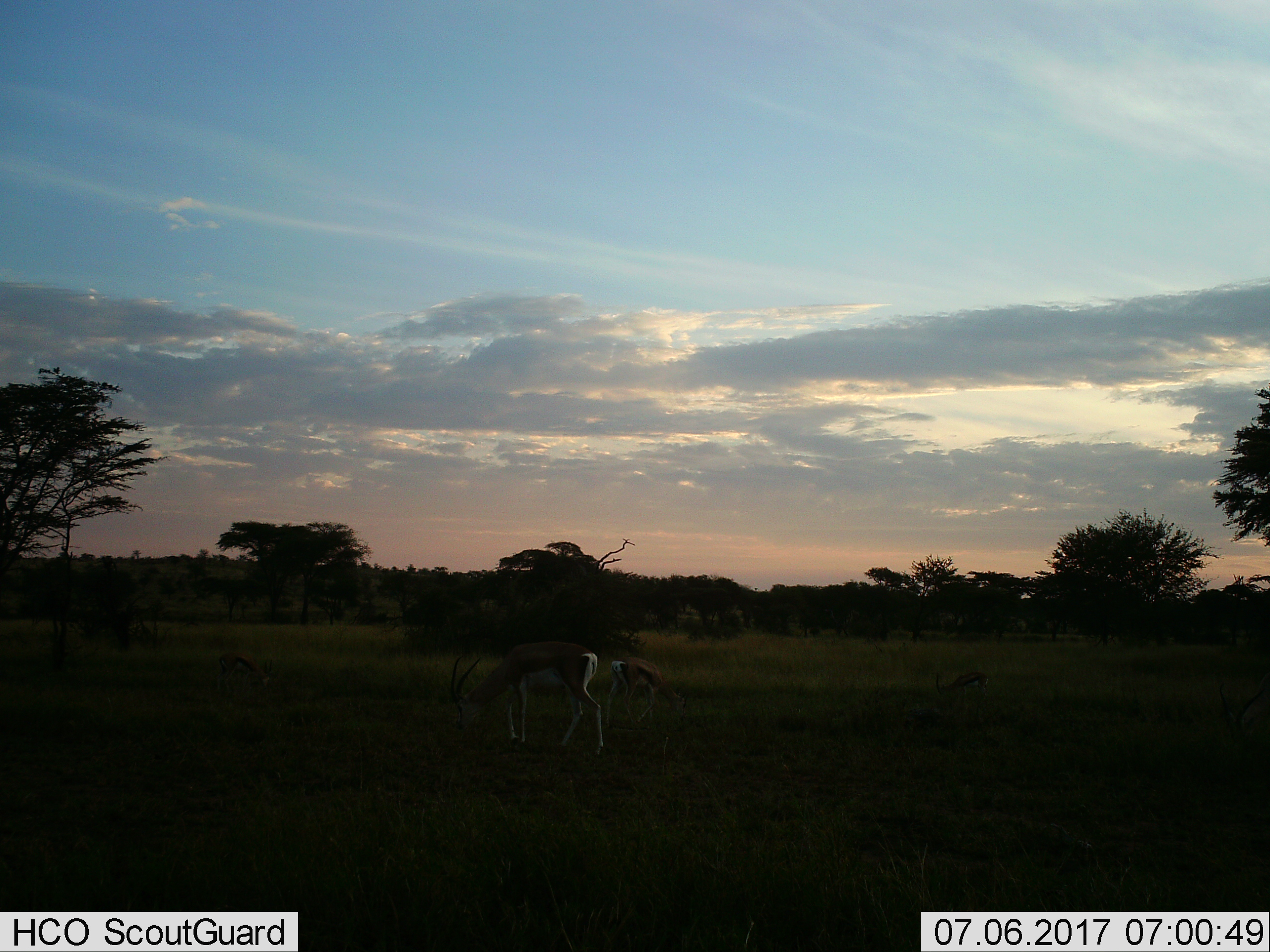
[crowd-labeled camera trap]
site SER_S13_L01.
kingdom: Animalia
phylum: Chordata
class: Mammalia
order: Artiodactyla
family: Bovidae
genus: Eudorcas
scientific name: Eudorcas thomsonii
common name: thomson's gazelle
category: gazellethomsons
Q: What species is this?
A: Gazellethomsons (thomson's gazelle) (Eudorcas thomsonii).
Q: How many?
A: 2.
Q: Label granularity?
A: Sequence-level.